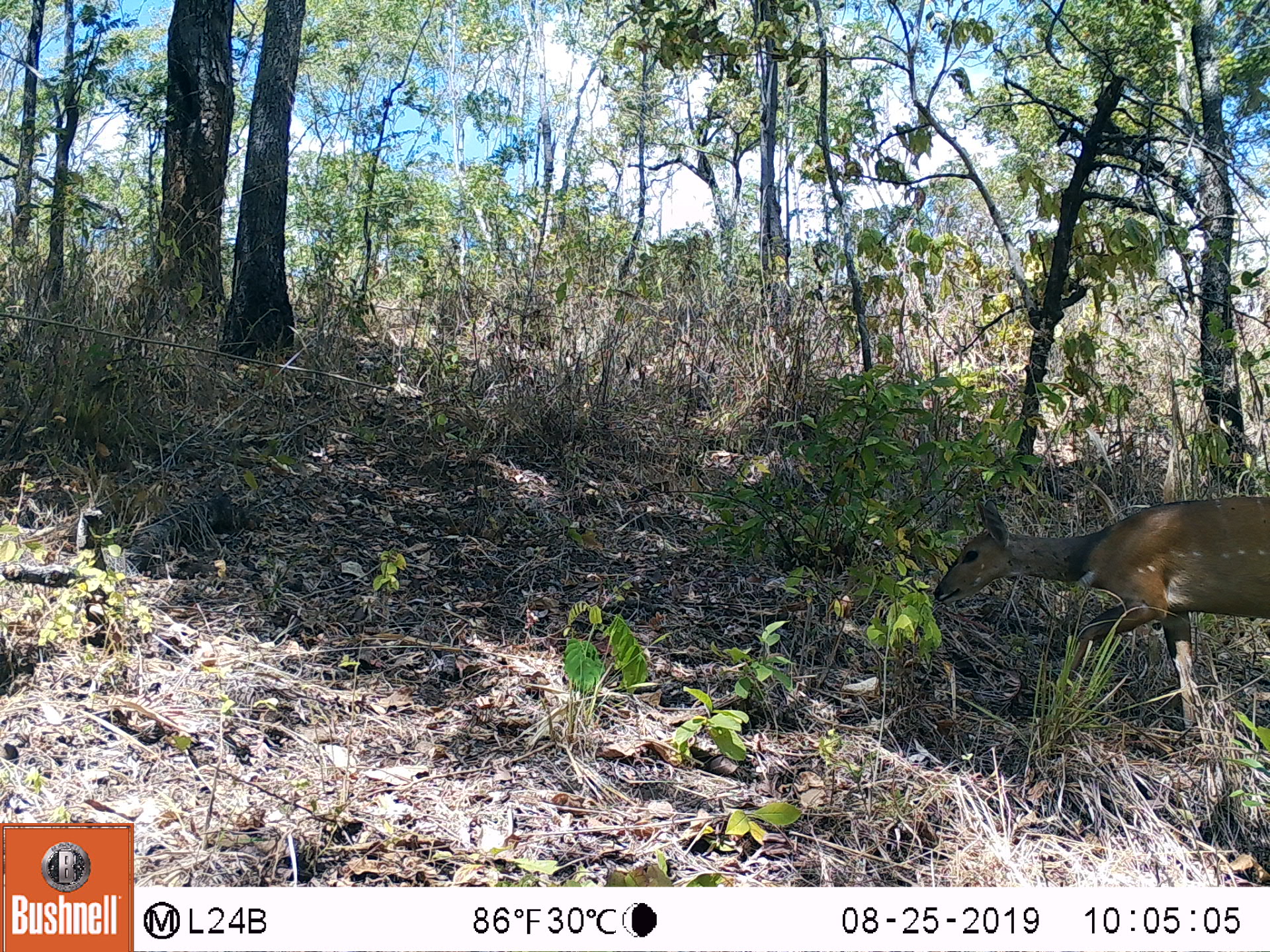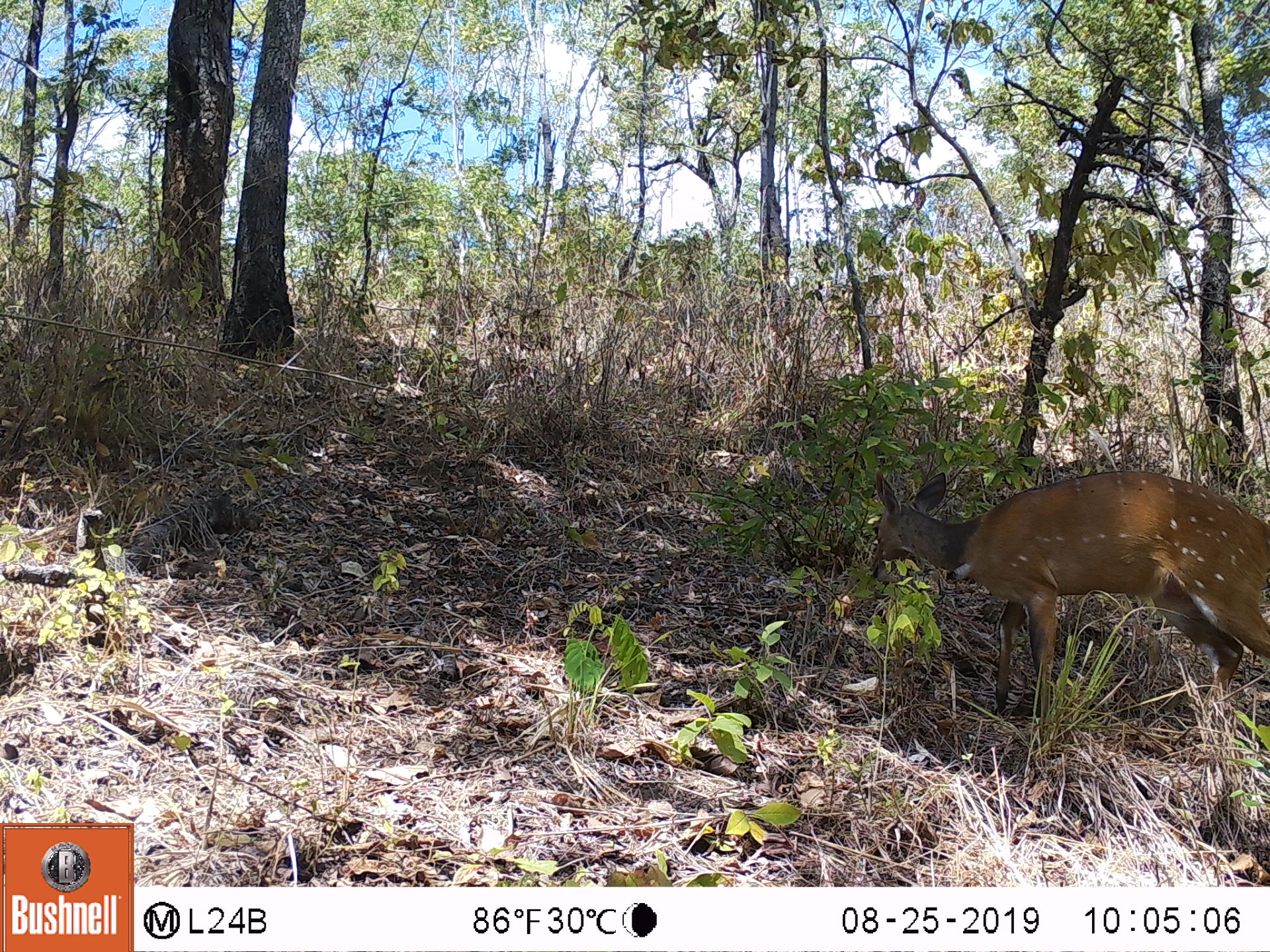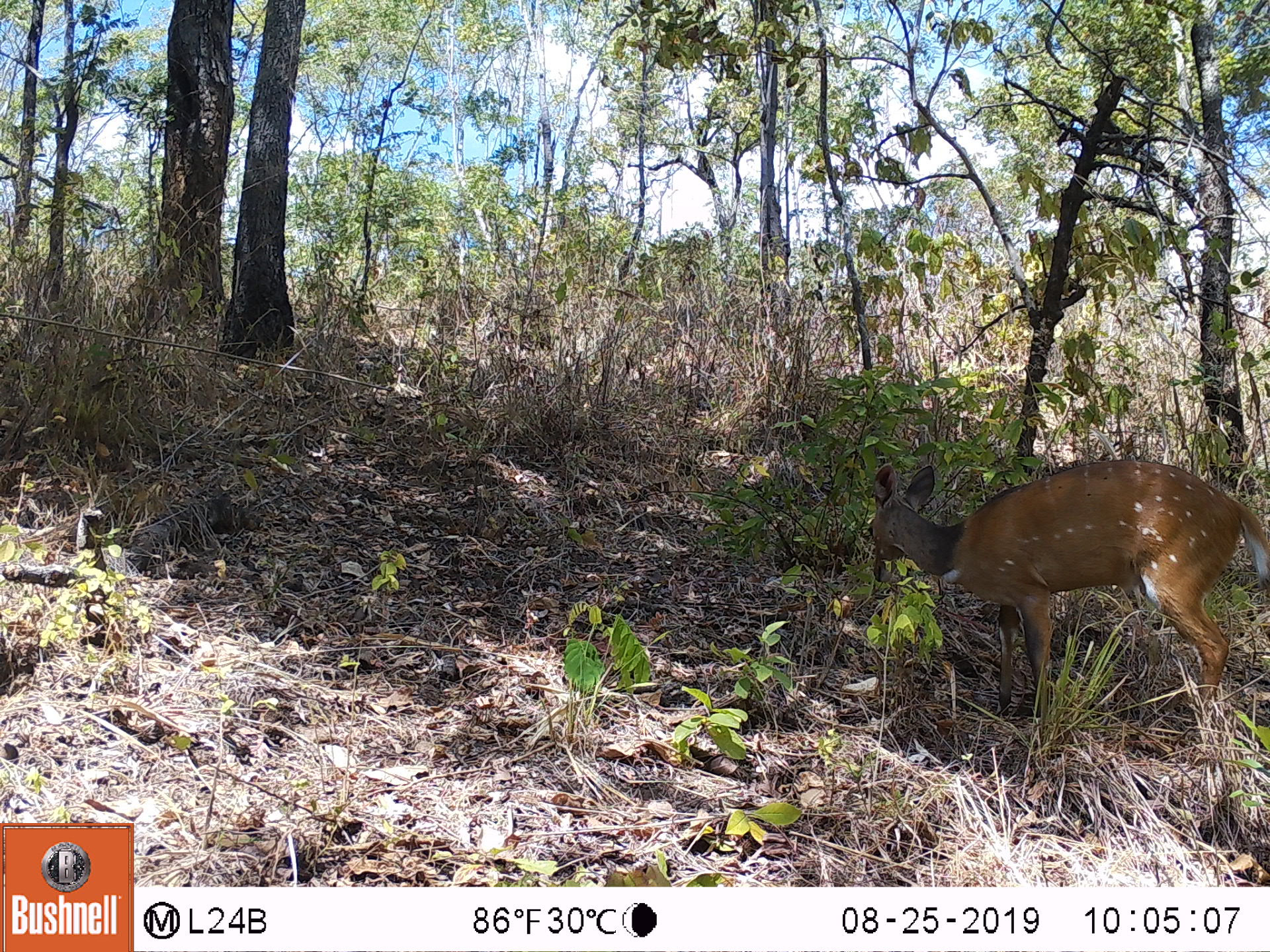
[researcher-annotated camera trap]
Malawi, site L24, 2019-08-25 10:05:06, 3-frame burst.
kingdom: Animalia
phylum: Chordata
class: Mammalia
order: Artiodactyla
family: Bovidae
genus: Tragelaphus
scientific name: Tragelaphus sylvaticus sylvaticus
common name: cape bushbuck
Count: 1.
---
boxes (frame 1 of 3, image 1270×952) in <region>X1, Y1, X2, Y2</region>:
cape bushbuck: <region>933, 484, 1263, 722</region>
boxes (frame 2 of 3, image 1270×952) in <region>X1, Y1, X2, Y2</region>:
cape bushbuck: <region>863, 451, 1264, 724</region>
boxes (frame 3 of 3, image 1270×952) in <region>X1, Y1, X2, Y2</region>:
cape bushbuck: <region>870, 457, 1264, 704</region>